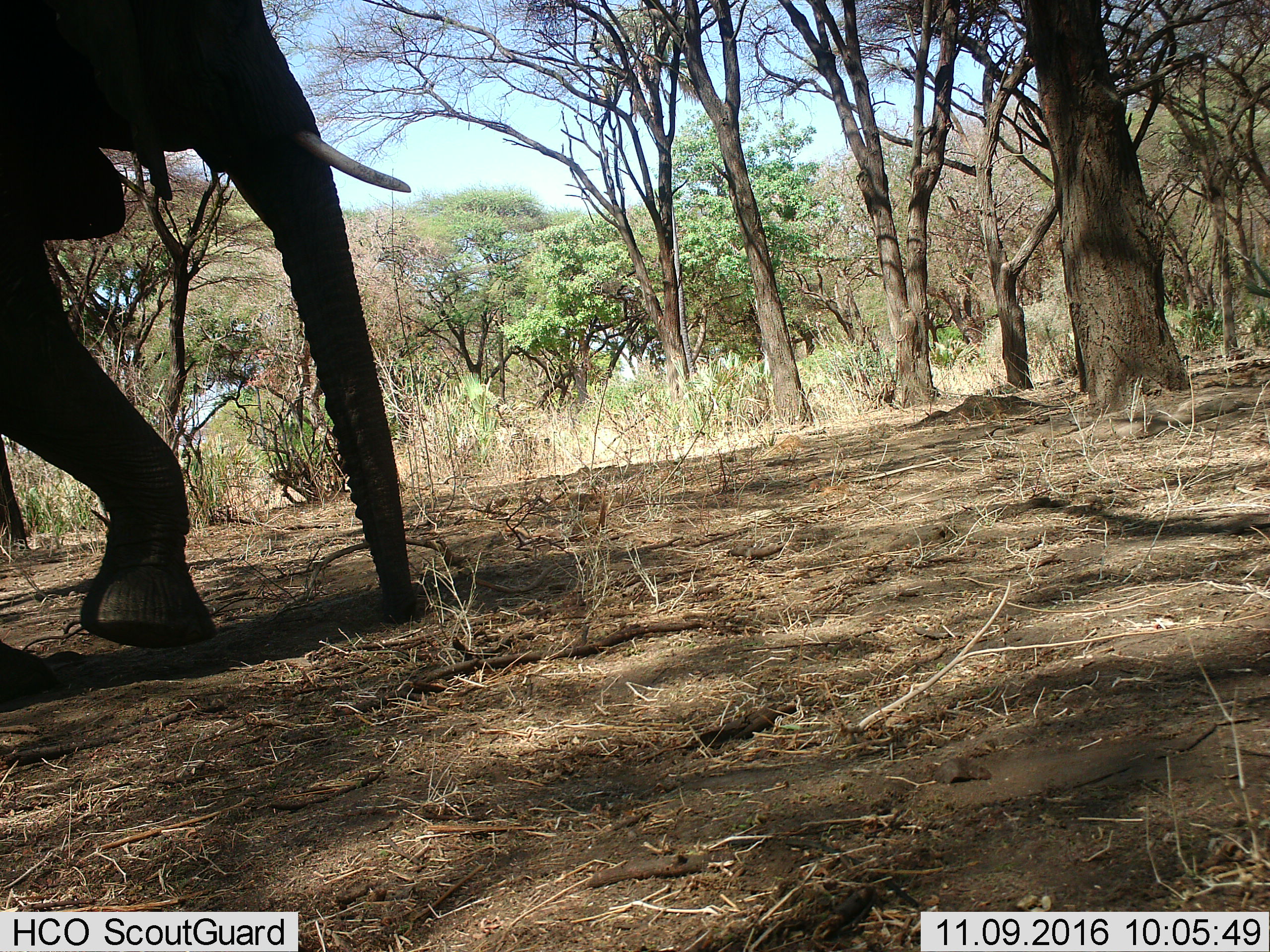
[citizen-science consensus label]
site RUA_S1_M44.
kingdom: Animalia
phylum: Chordata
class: Mammalia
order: Proboscidea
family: Elephantidae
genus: Loxodonta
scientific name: Loxodonta africana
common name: african bush elephant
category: elephant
Elephant (african bush elephant) (Loxodonta africana), count 1. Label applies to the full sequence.